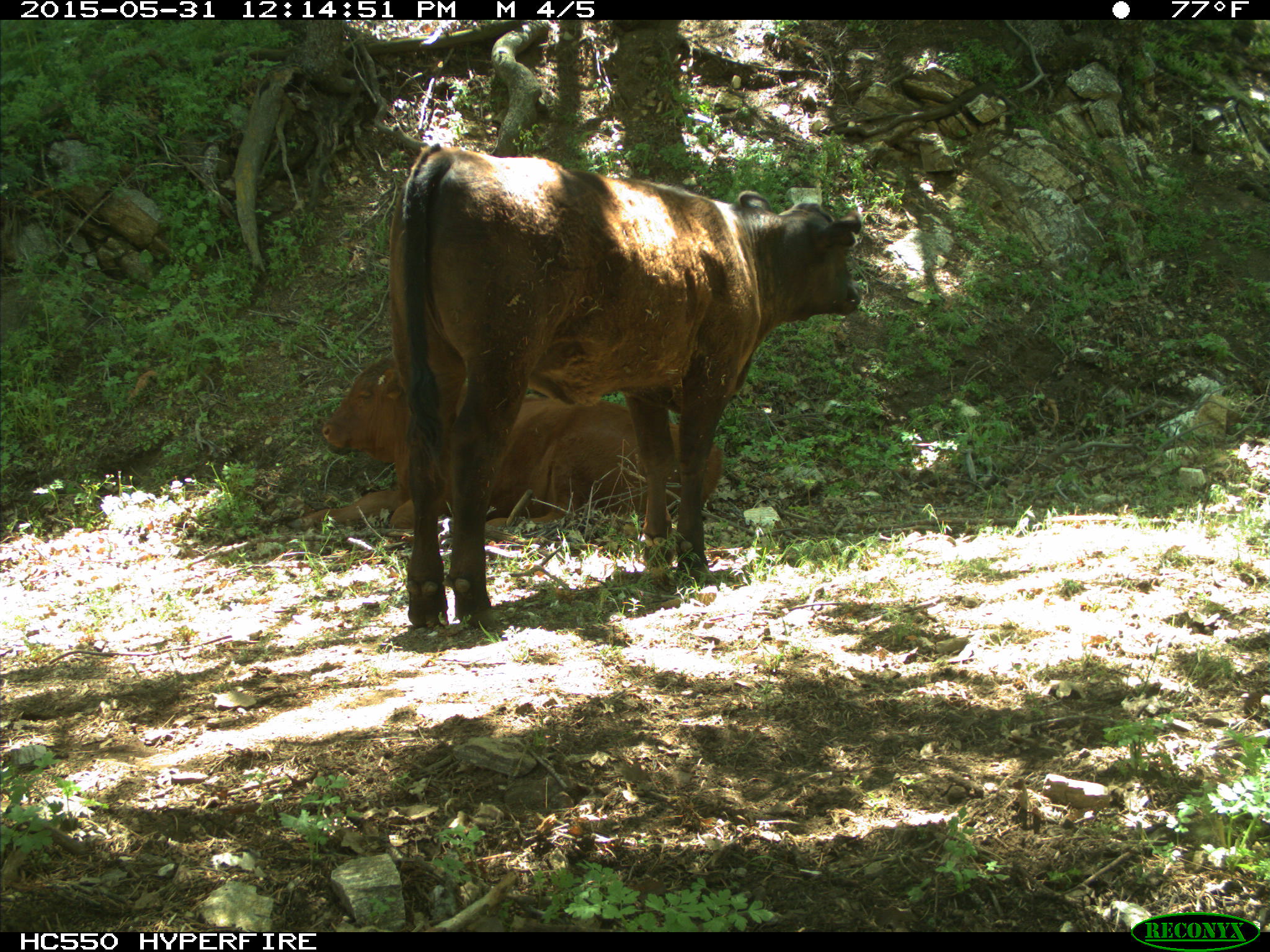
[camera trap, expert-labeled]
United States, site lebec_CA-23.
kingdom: Animalia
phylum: Chordata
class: Mammalia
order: Artiodactyla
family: Bovidae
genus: Bos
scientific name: Bos taurus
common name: domestic cow